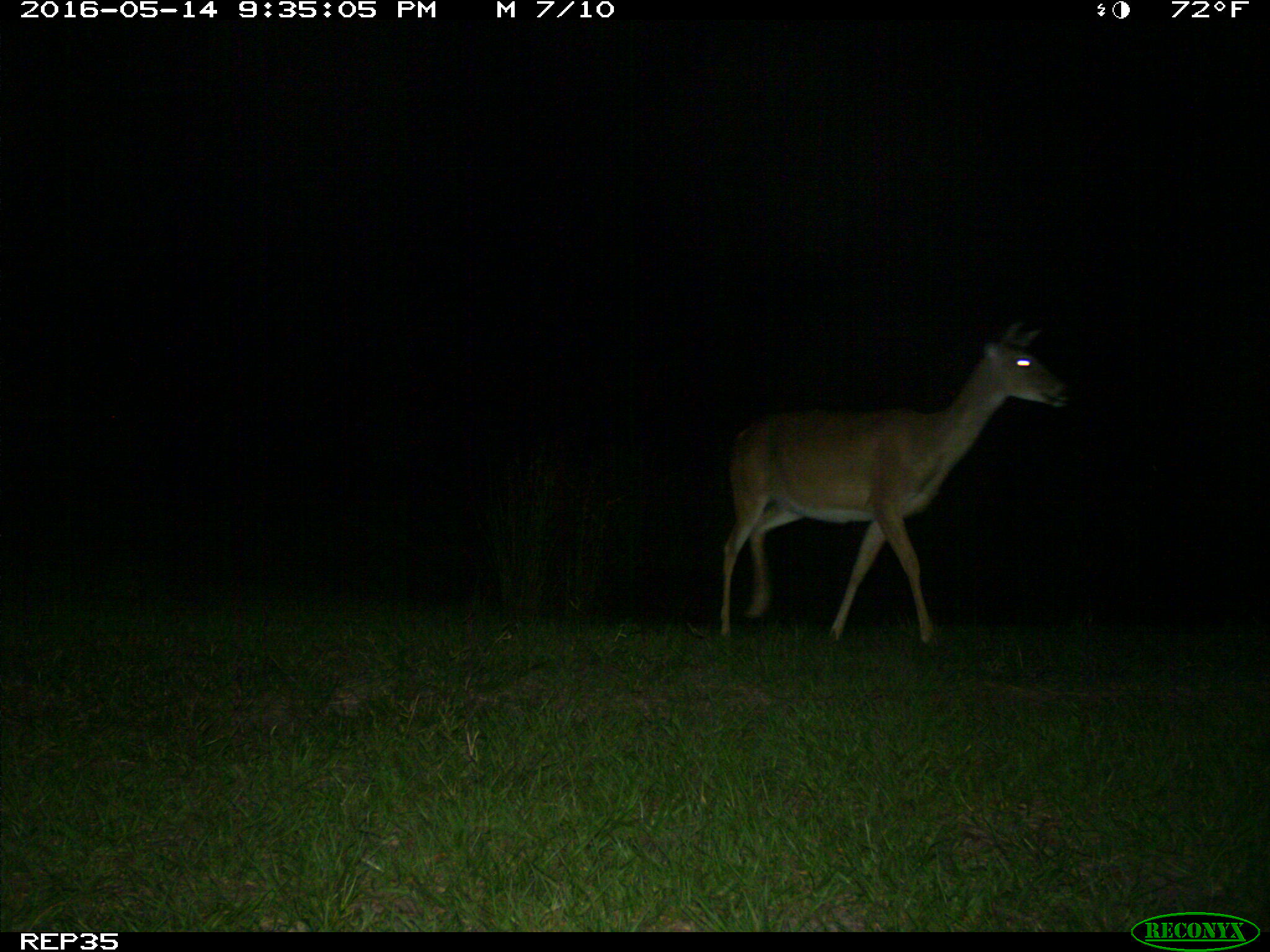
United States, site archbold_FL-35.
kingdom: Animalia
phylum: Chordata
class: Mammalia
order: Artiodactyla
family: Cervidae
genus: Odocoileus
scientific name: Odocoileus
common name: deer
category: unidentified deer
Unidentified deer (deer) (Odocoileus).